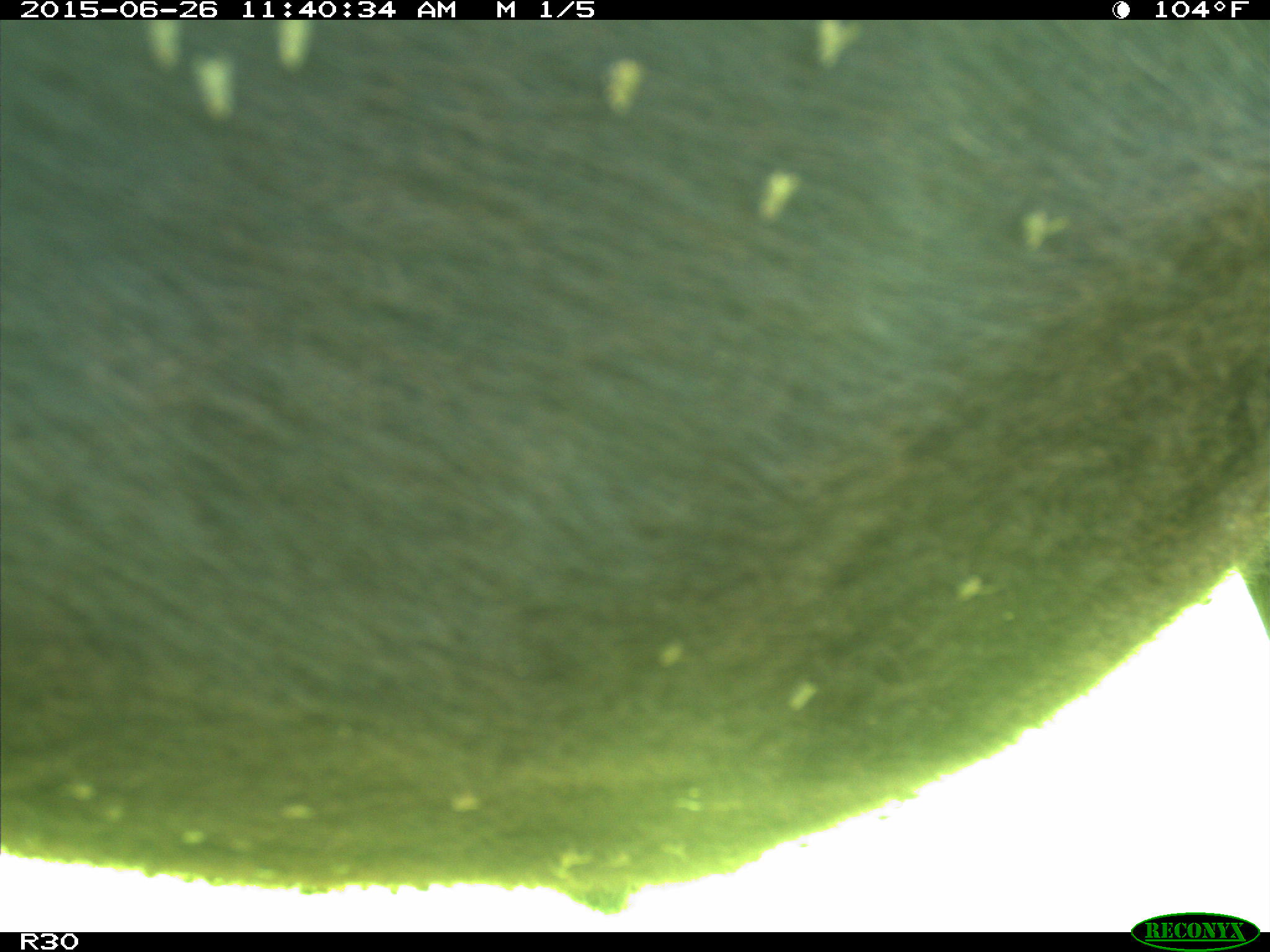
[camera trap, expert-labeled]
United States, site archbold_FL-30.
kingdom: Animalia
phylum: Chordata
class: Mammalia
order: Artiodactyla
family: Bovidae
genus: Bos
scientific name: Bos taurus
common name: domestic cow